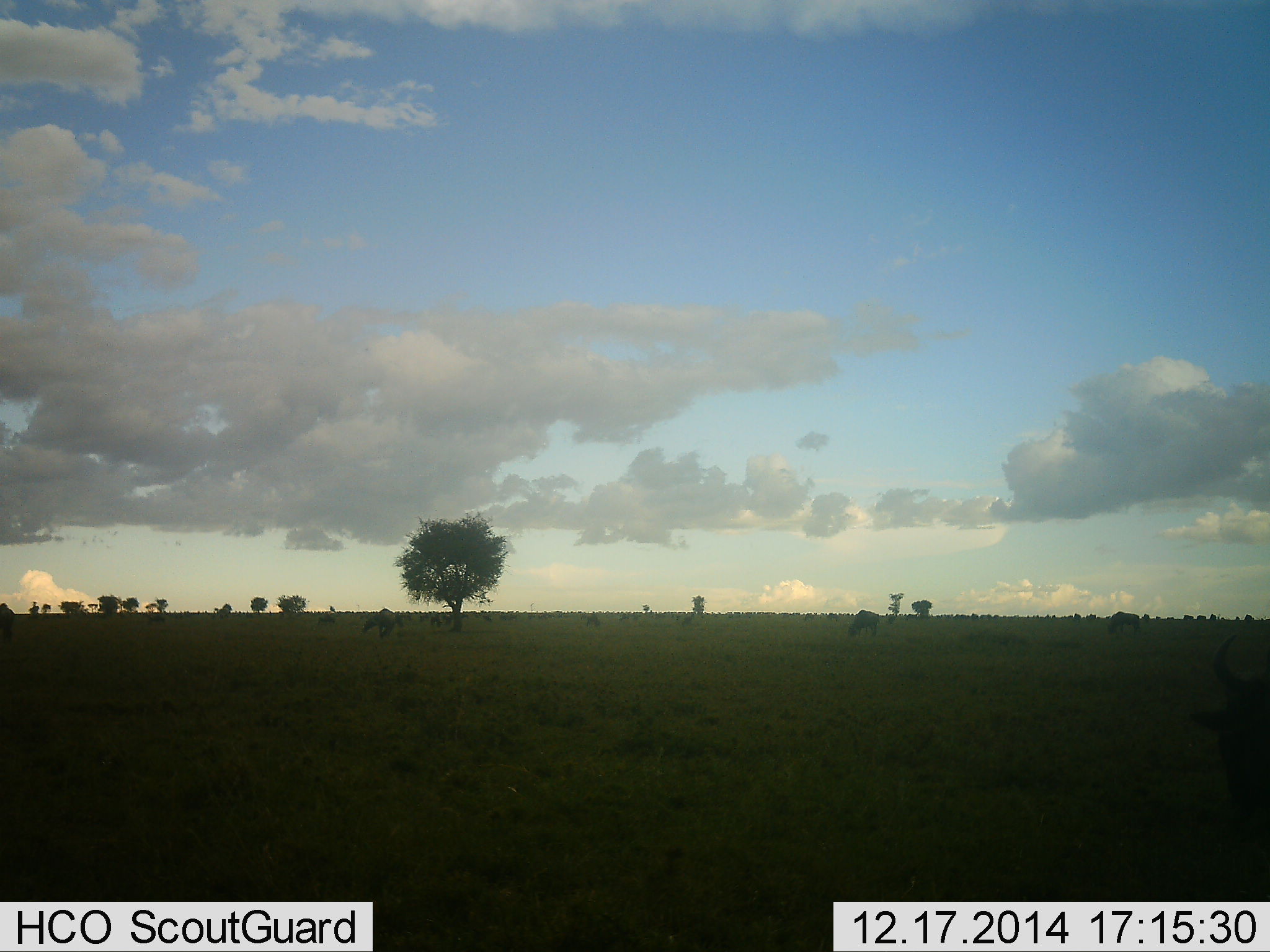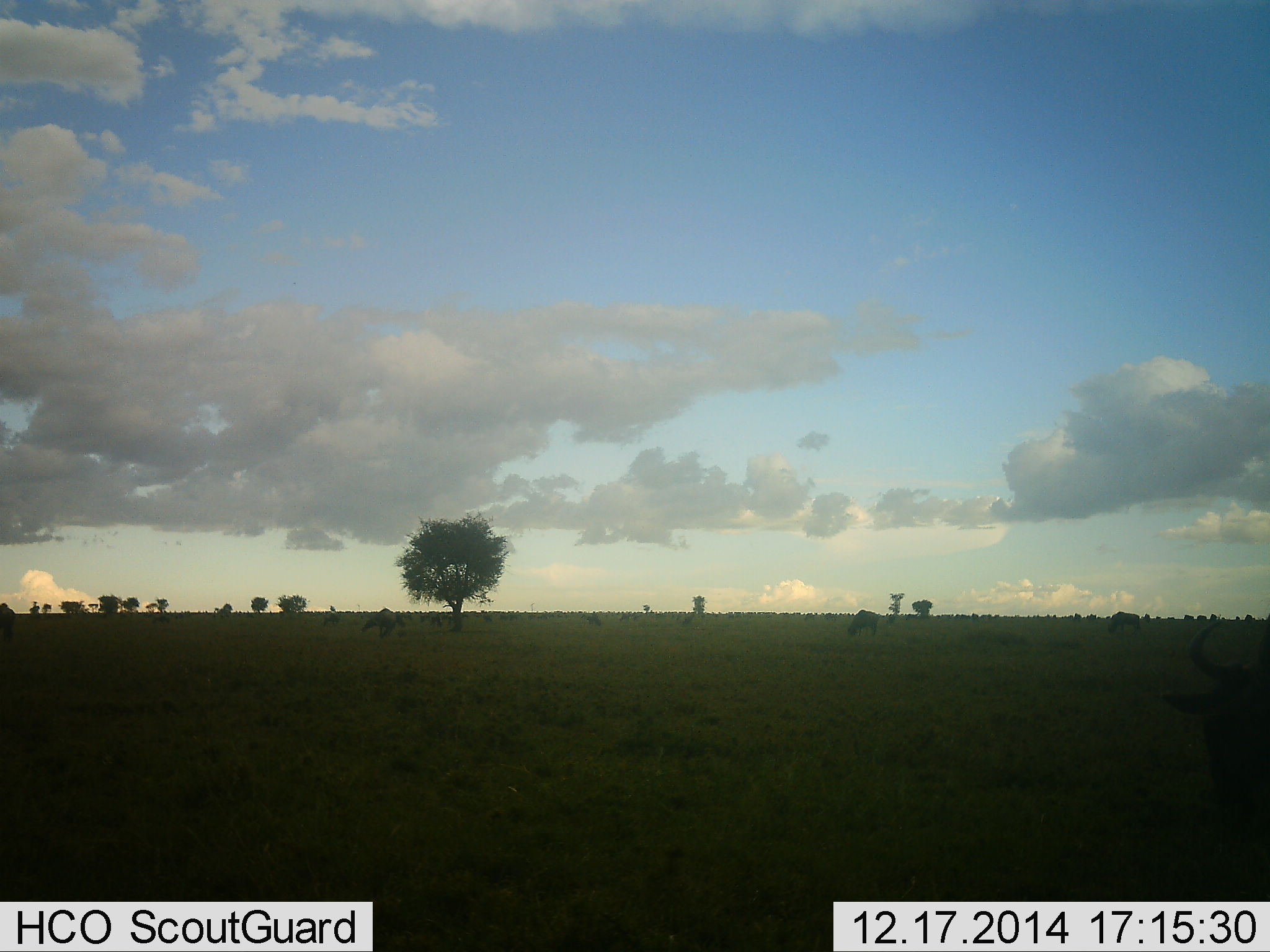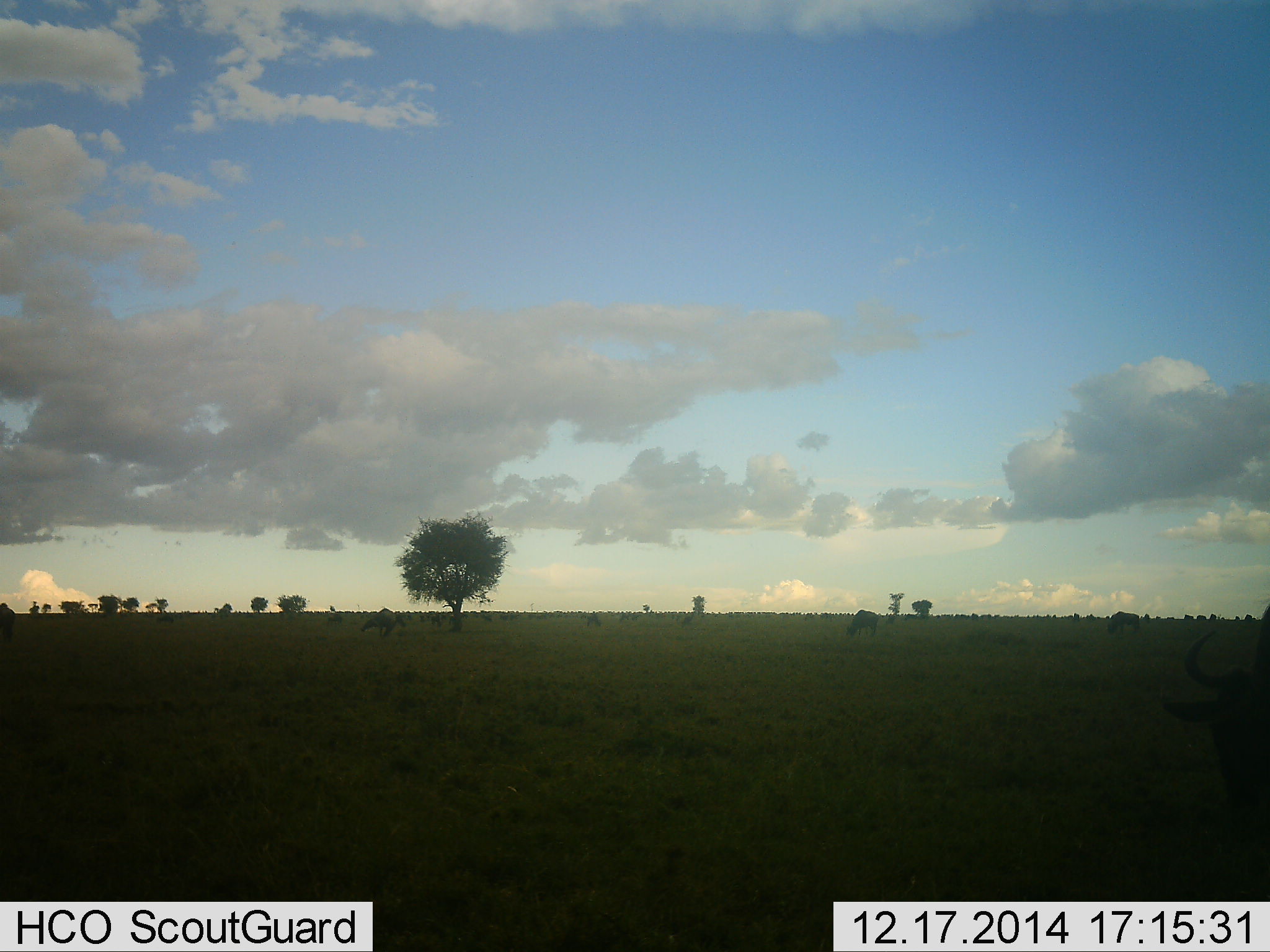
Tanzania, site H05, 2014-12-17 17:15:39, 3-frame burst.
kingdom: Animalia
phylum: Chordata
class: Mammalia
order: Artiodactyla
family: Bovidae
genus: Connochaetes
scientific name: Connochaetes taurinus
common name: blue wildebeest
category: wildebeest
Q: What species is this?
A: Wildebeest (blue wildebeest) (Connochaetes taurinus).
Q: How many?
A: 3.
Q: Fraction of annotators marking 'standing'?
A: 20%.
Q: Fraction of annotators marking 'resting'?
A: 20%.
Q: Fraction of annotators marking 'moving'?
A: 0%.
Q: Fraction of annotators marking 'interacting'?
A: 0%.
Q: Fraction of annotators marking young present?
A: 0%.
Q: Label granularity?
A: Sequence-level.